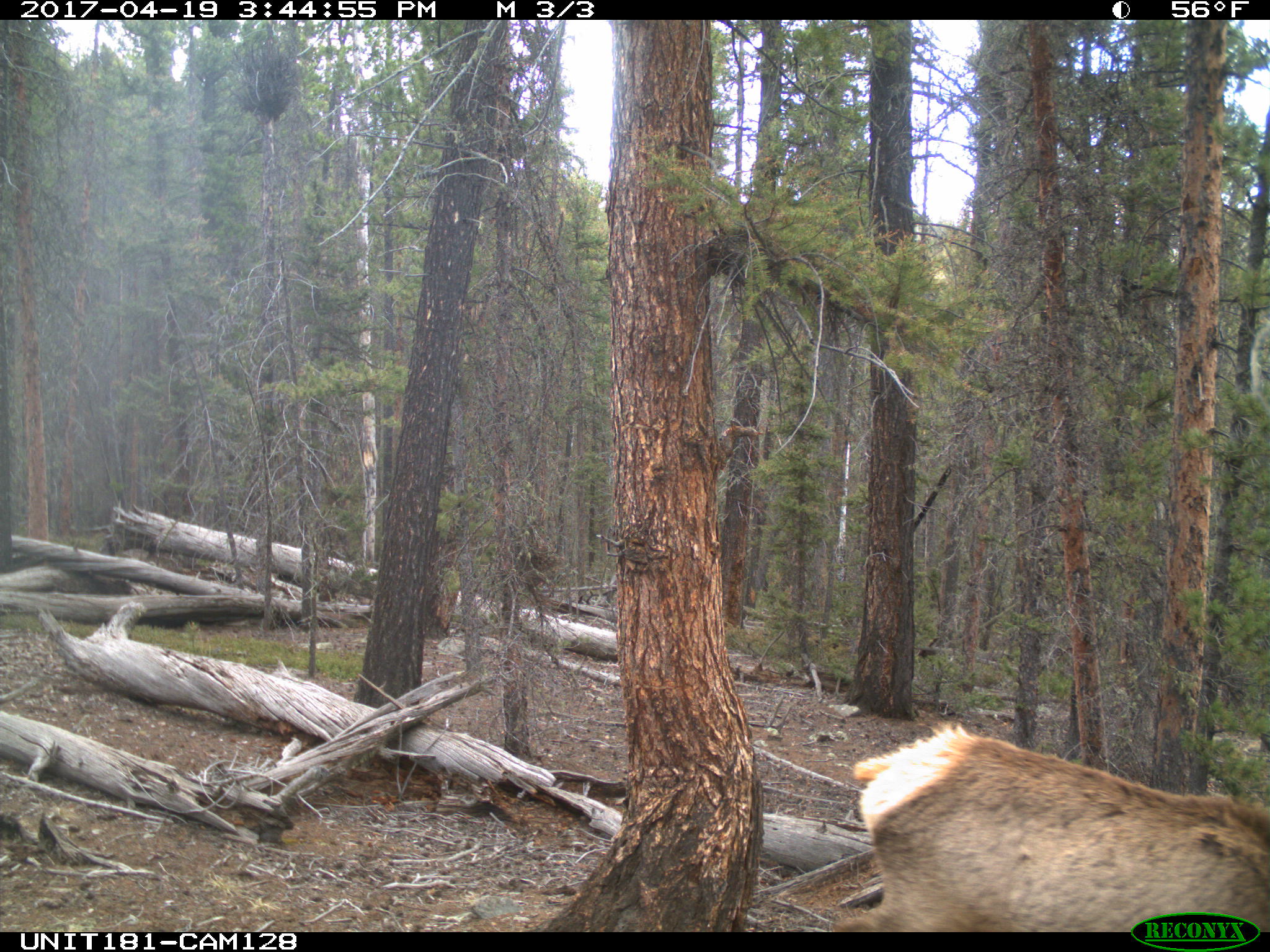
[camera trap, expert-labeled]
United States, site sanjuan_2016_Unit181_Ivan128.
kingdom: Animalia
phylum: Chordata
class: Mammalia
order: Artiodactyla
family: Cervidae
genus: Cervus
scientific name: Cervus elaphus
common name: red deer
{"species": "Cervus elaphus (red deer)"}